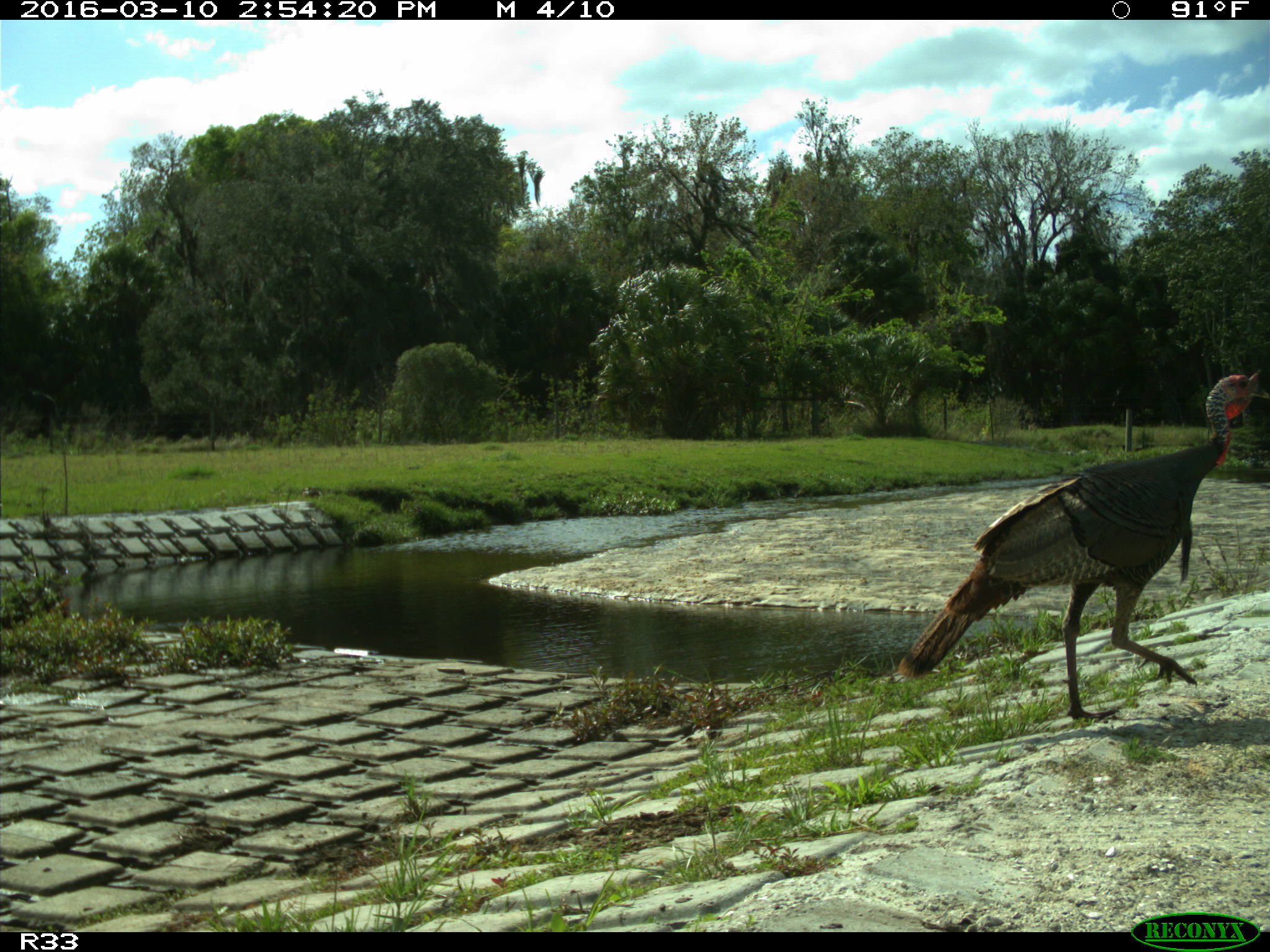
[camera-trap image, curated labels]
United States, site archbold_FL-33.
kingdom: Animalia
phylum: Chordata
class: Aves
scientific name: Aves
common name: birds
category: unidentified bird